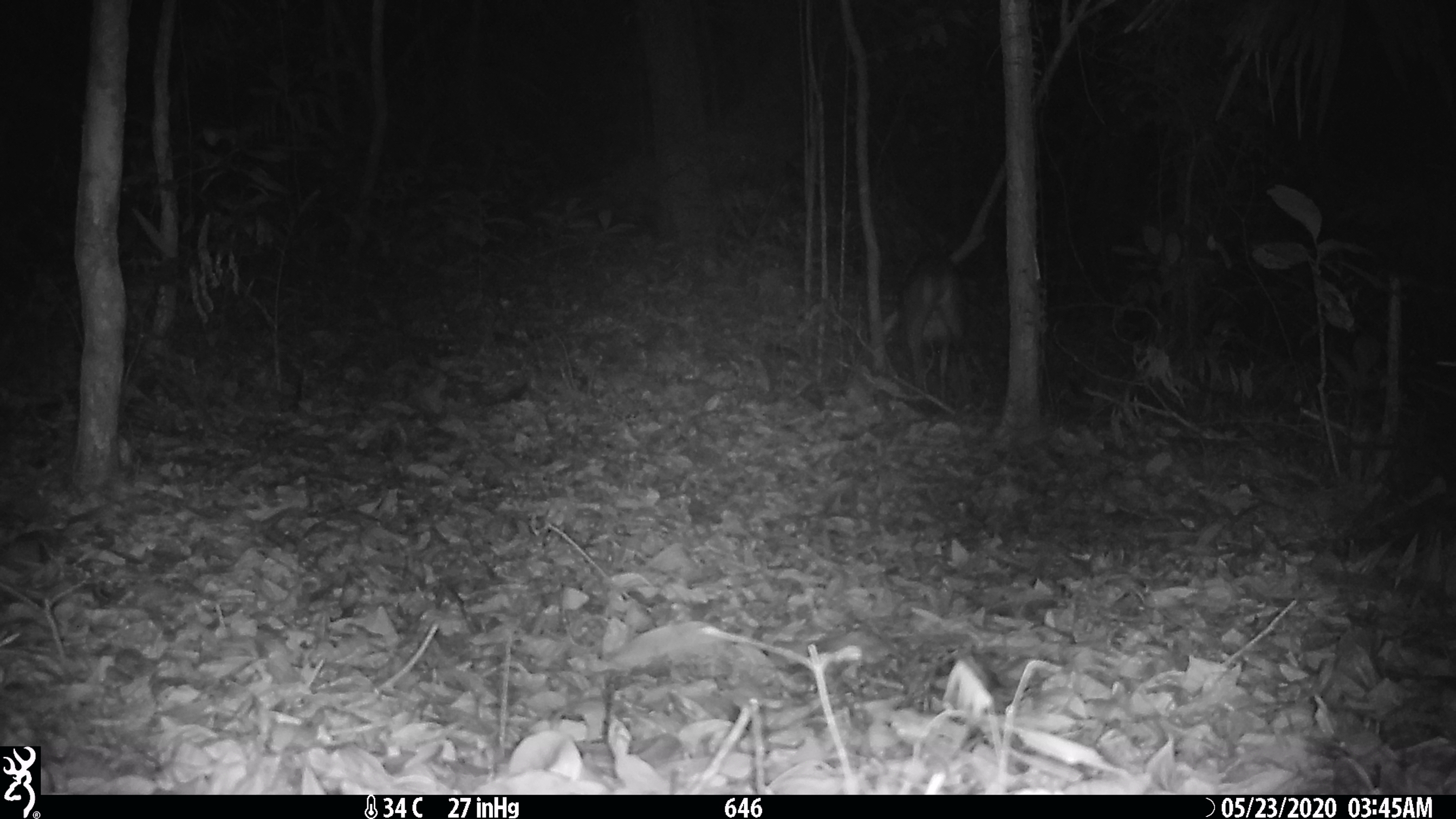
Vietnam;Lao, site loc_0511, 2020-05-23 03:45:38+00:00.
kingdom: Animalia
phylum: Chordata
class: Mammalia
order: Artiodactyla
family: Cervidae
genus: Muntiacus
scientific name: Muntiacus vuquangensis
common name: large-antlered muntjac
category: large antlered muntjac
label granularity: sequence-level